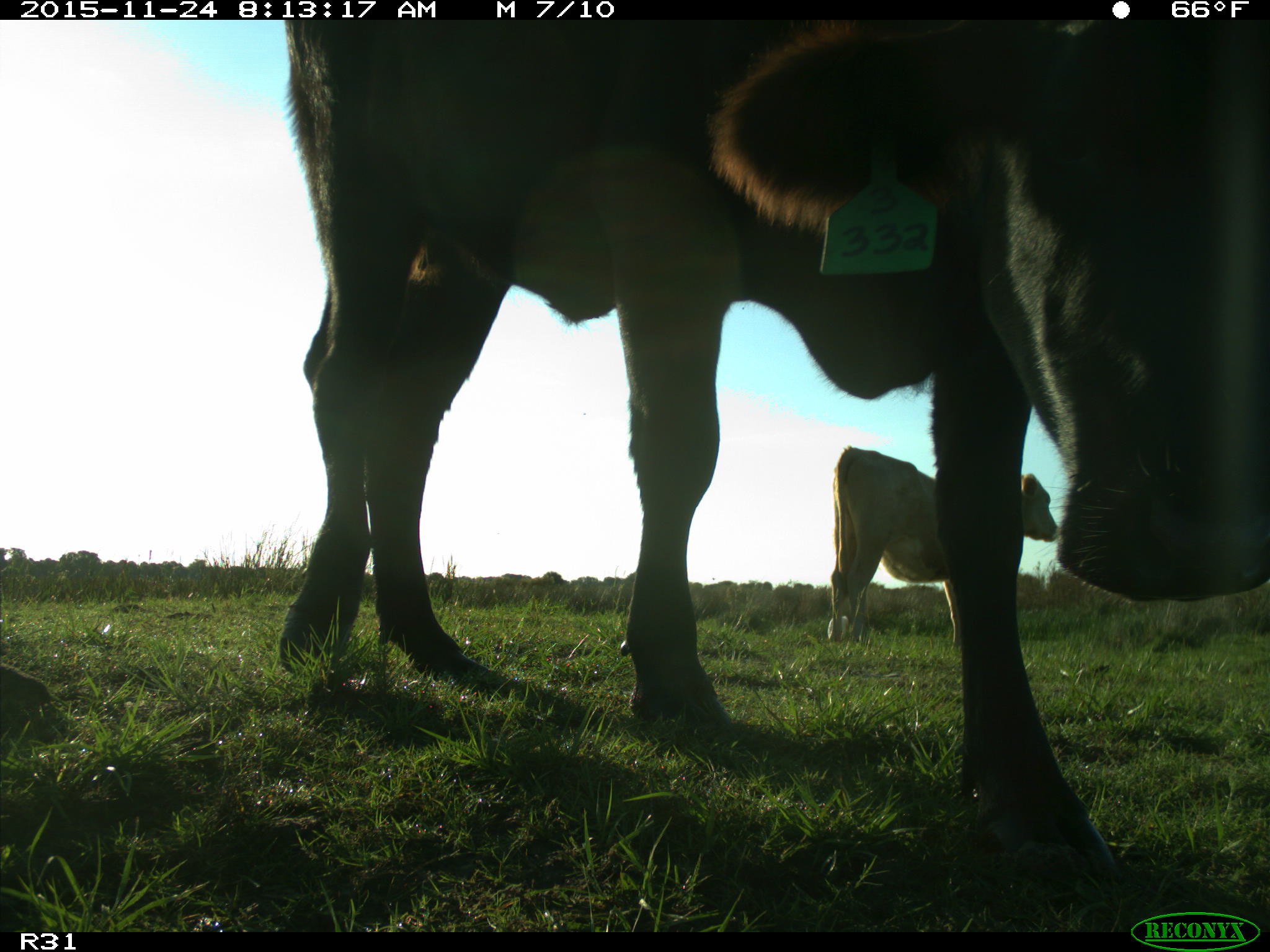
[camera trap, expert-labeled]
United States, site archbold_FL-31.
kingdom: Animalia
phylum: Chordata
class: Mammalia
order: Artiodactyla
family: Bovidae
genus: Bos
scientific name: Bos taurus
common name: domestic cow